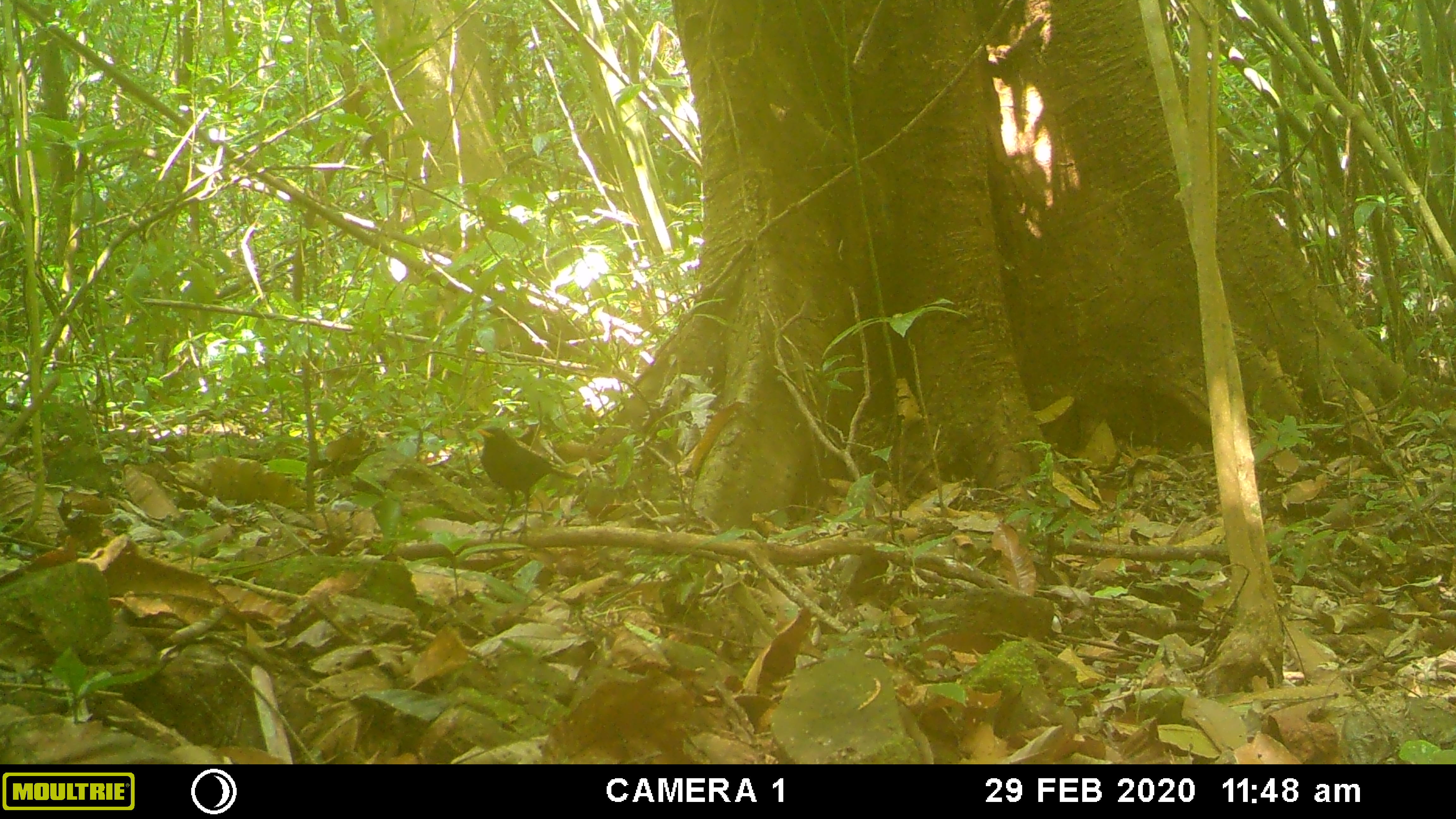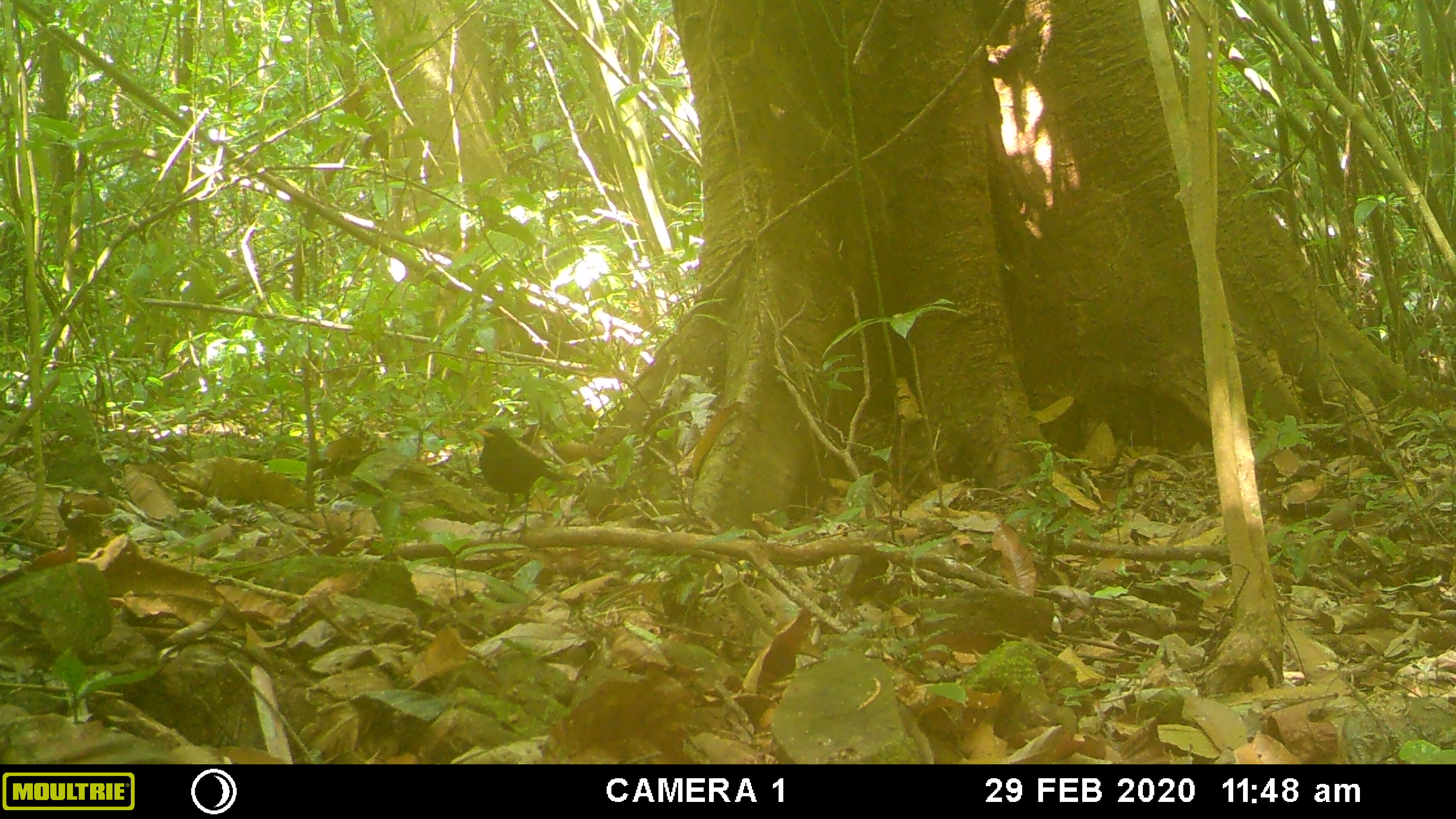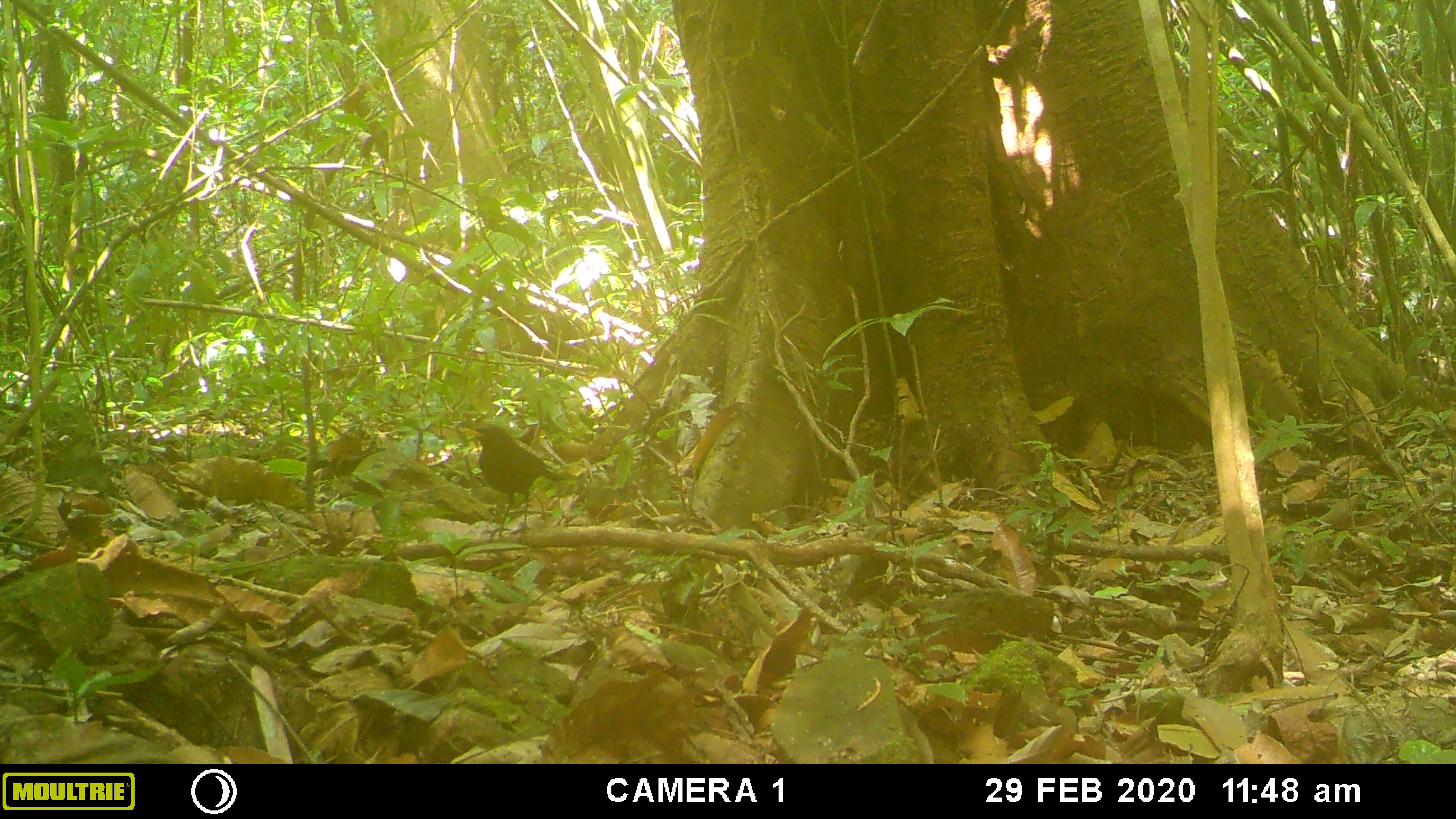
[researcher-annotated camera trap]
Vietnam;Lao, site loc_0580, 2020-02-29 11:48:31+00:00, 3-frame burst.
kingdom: Animalia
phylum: Chordata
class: Aves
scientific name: Aves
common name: bird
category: unidentified bird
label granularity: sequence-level